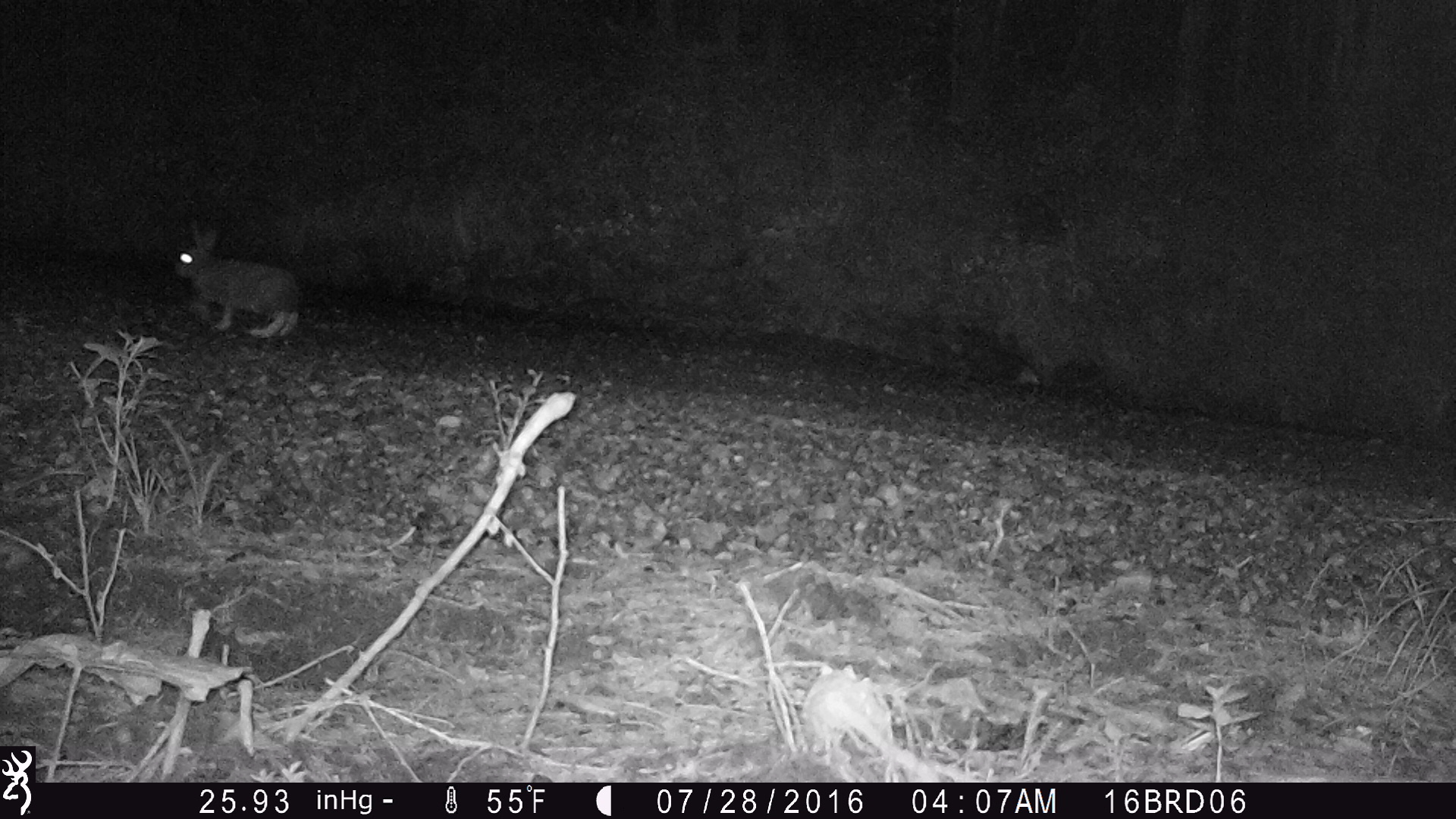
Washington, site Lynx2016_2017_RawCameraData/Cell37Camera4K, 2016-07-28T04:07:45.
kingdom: Animalia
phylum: Chordata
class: Mammalia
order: Lagomorpha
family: Leporidae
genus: Lepus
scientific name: Lepus americanus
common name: snowshoe hare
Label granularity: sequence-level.